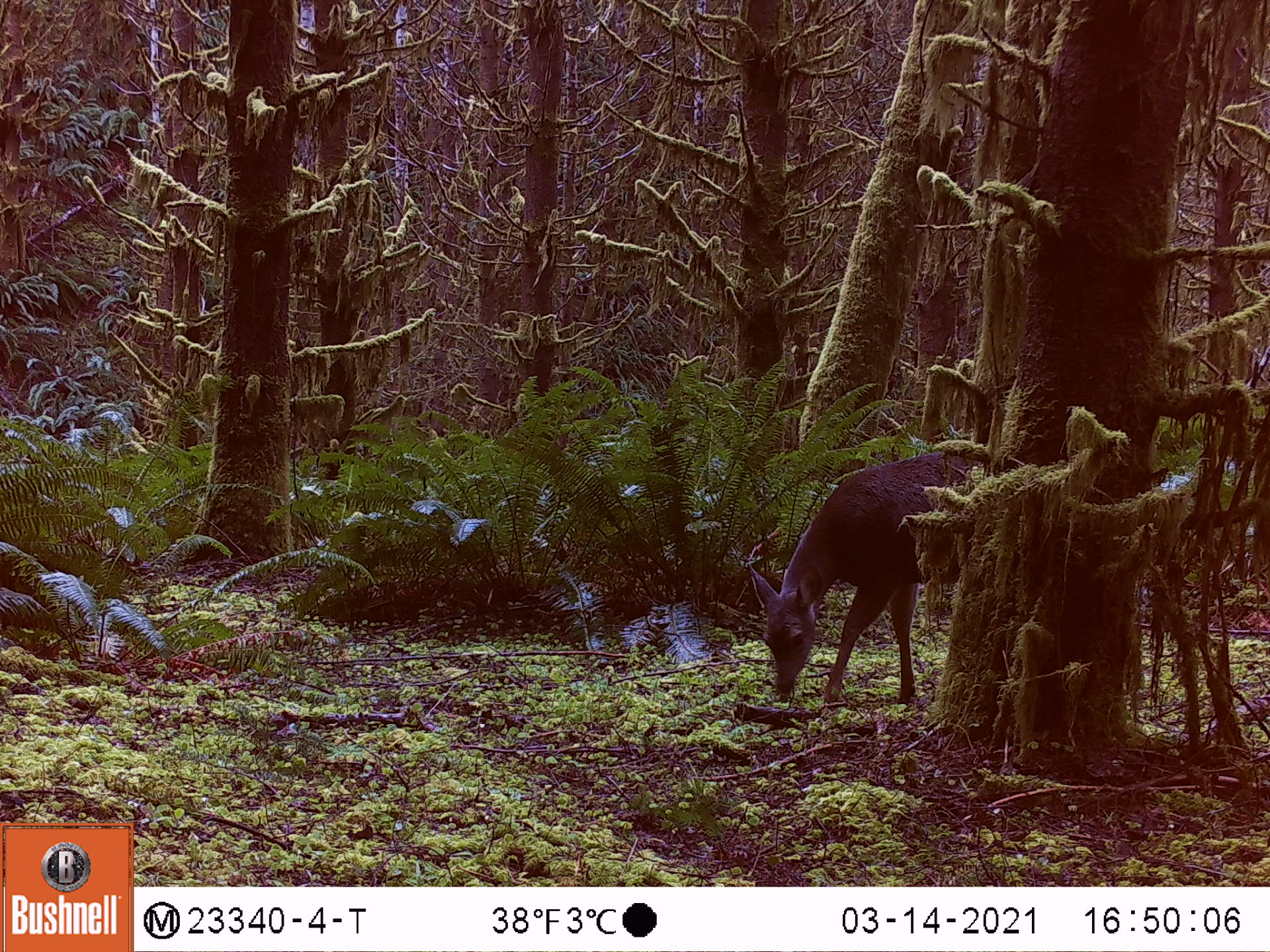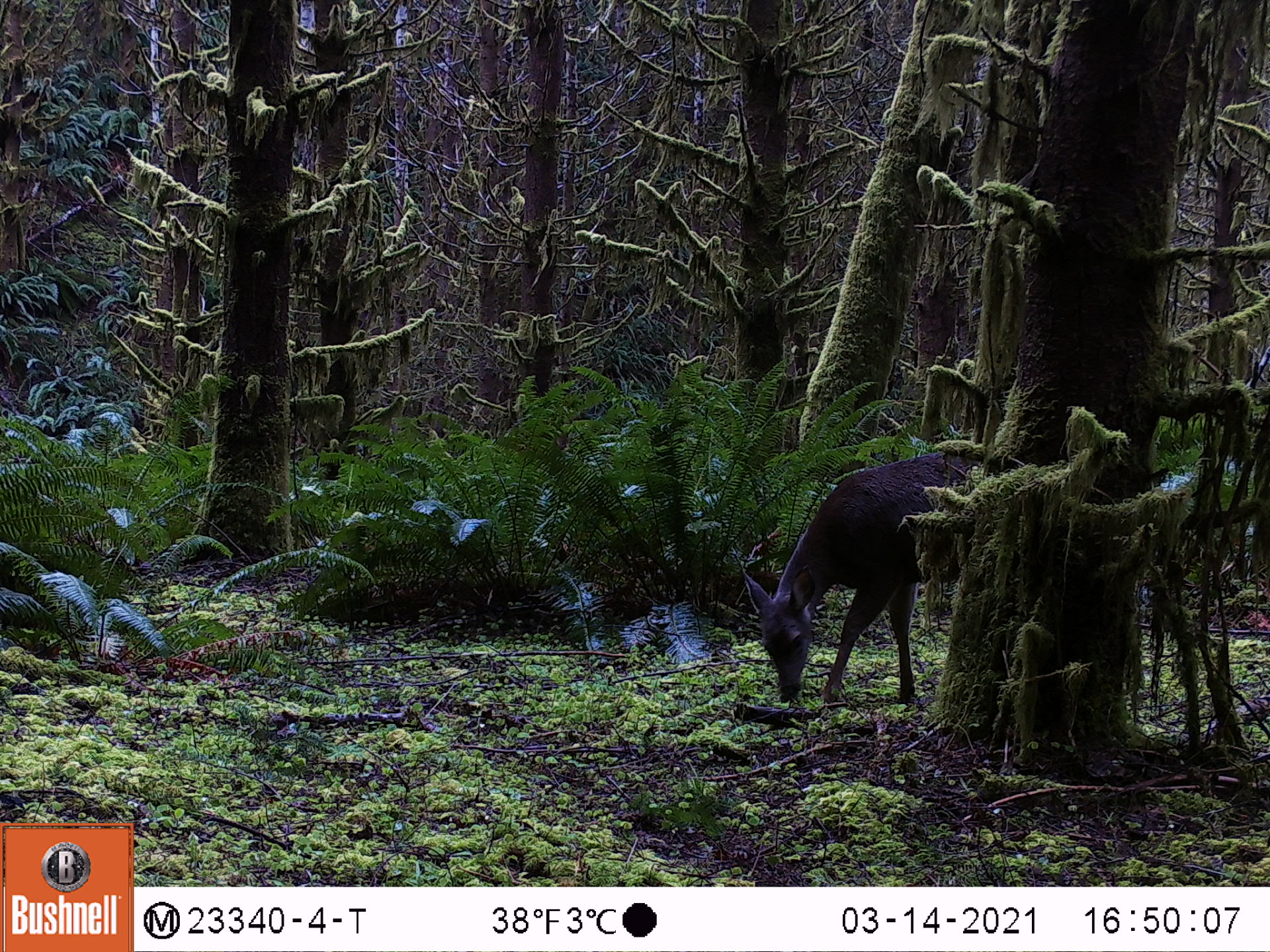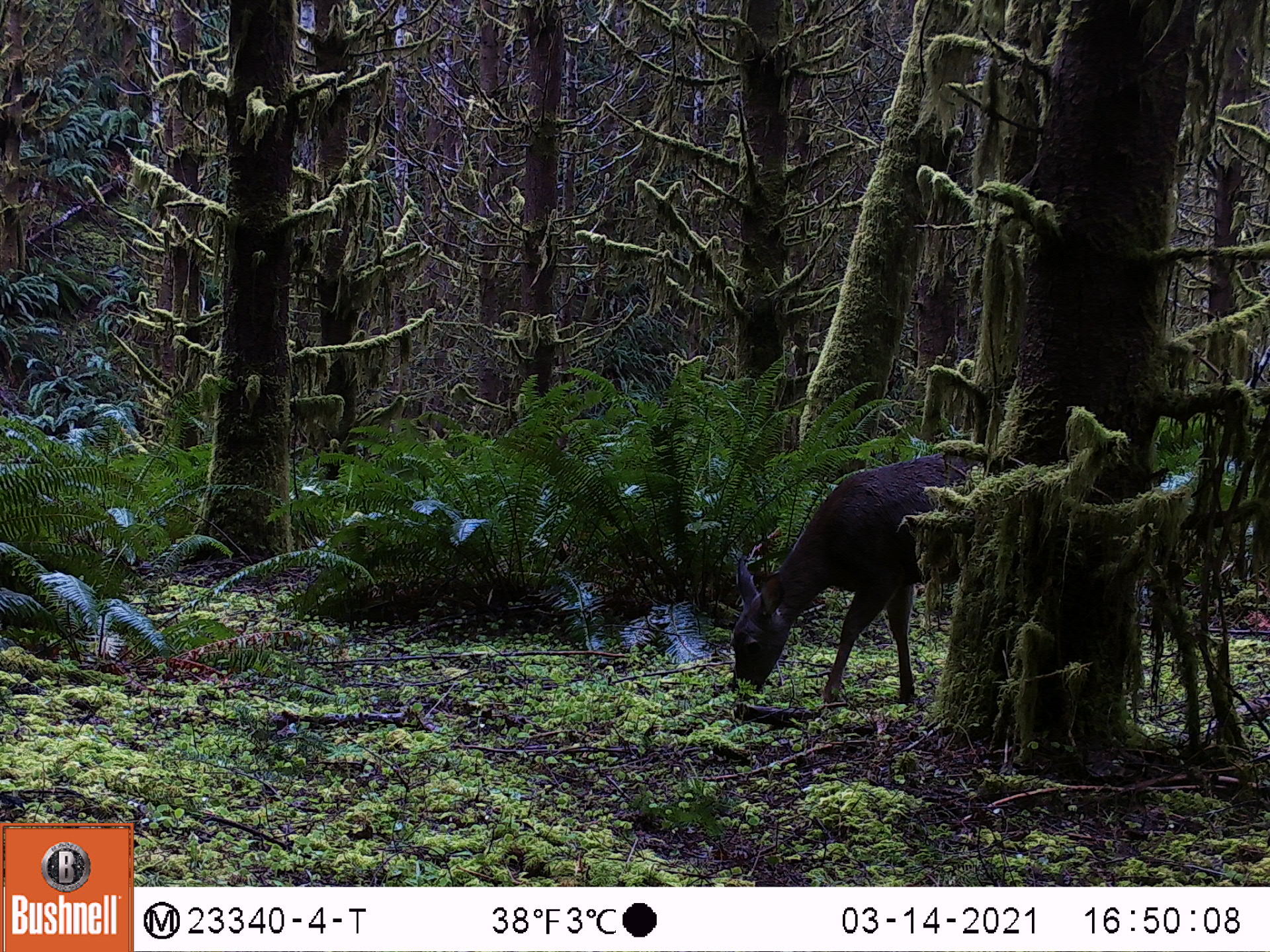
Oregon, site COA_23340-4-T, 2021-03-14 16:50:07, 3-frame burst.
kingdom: Animalia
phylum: Chordata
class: Mammalia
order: Artiodactyla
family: Cervidae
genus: Odocoileus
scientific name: Odocoileus hemionus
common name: black-tailed deer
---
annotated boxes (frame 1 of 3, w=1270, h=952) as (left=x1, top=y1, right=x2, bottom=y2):
black-tailed deer: (left=746, top=438, right=1003, bottom=715)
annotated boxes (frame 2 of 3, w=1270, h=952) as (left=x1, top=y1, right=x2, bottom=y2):
black-tailed deer: (left=729, top=438, right=989, bottom=719)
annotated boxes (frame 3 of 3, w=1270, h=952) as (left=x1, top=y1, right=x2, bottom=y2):
black-tailed deer: (left=712, top=436, right=992, bottom=714)